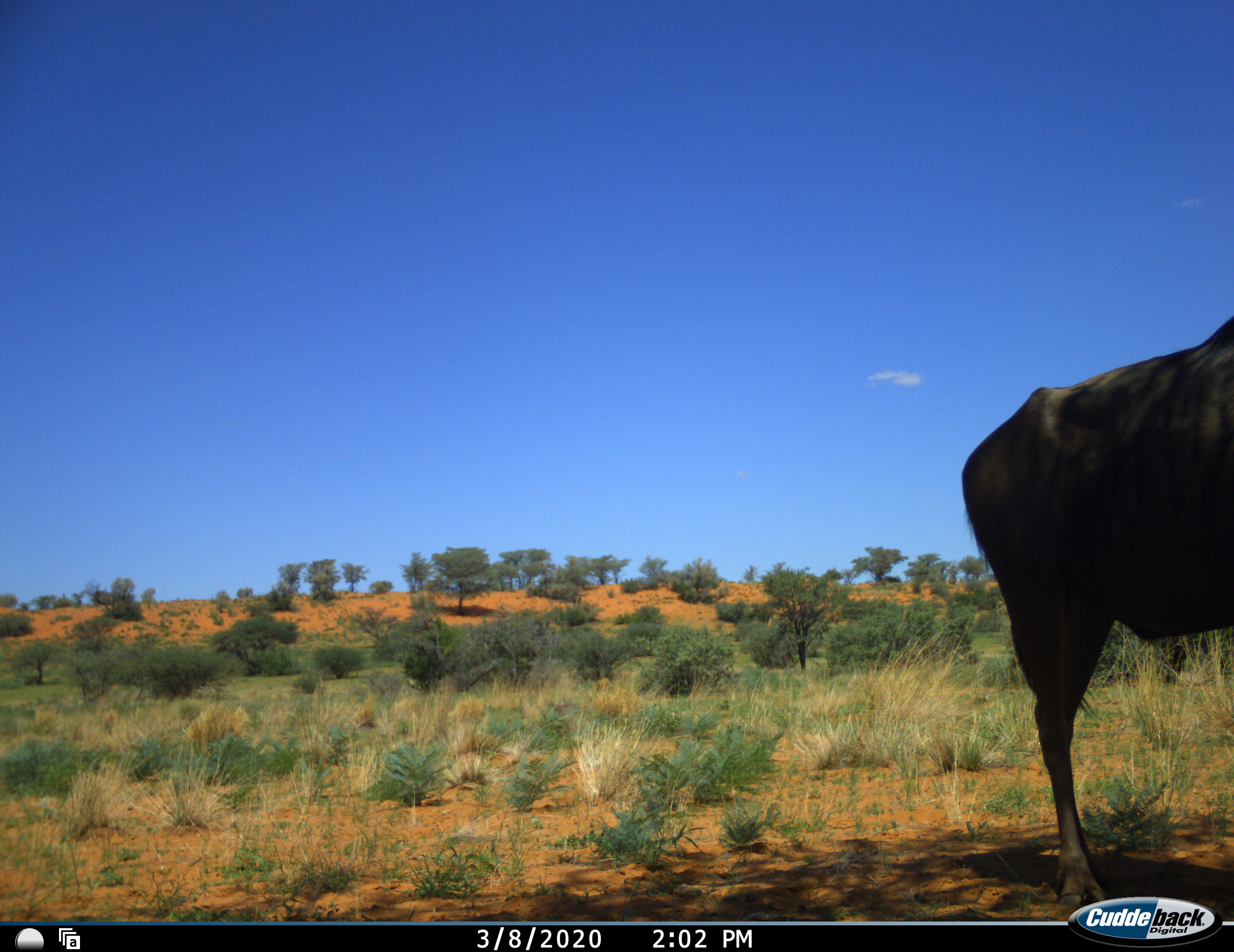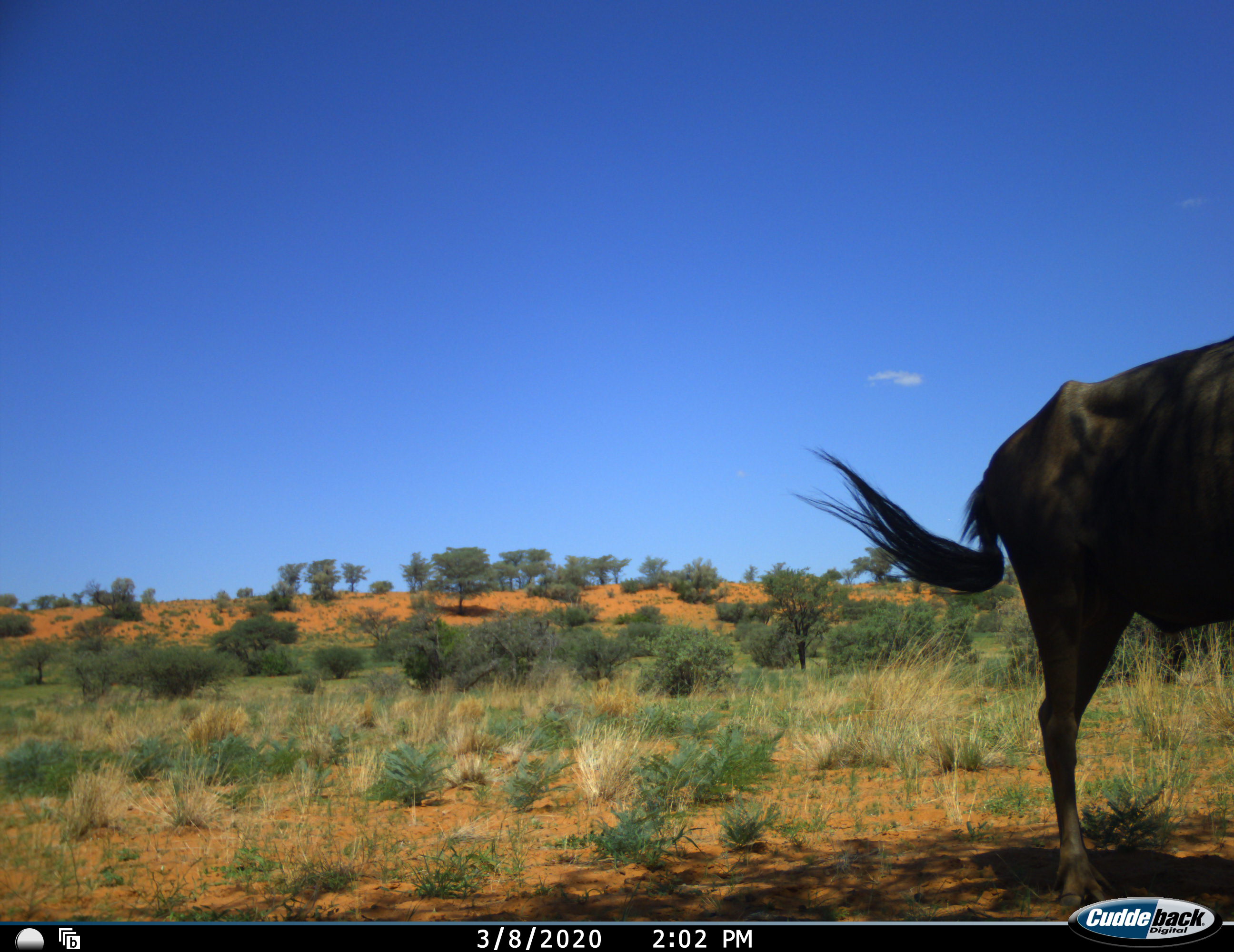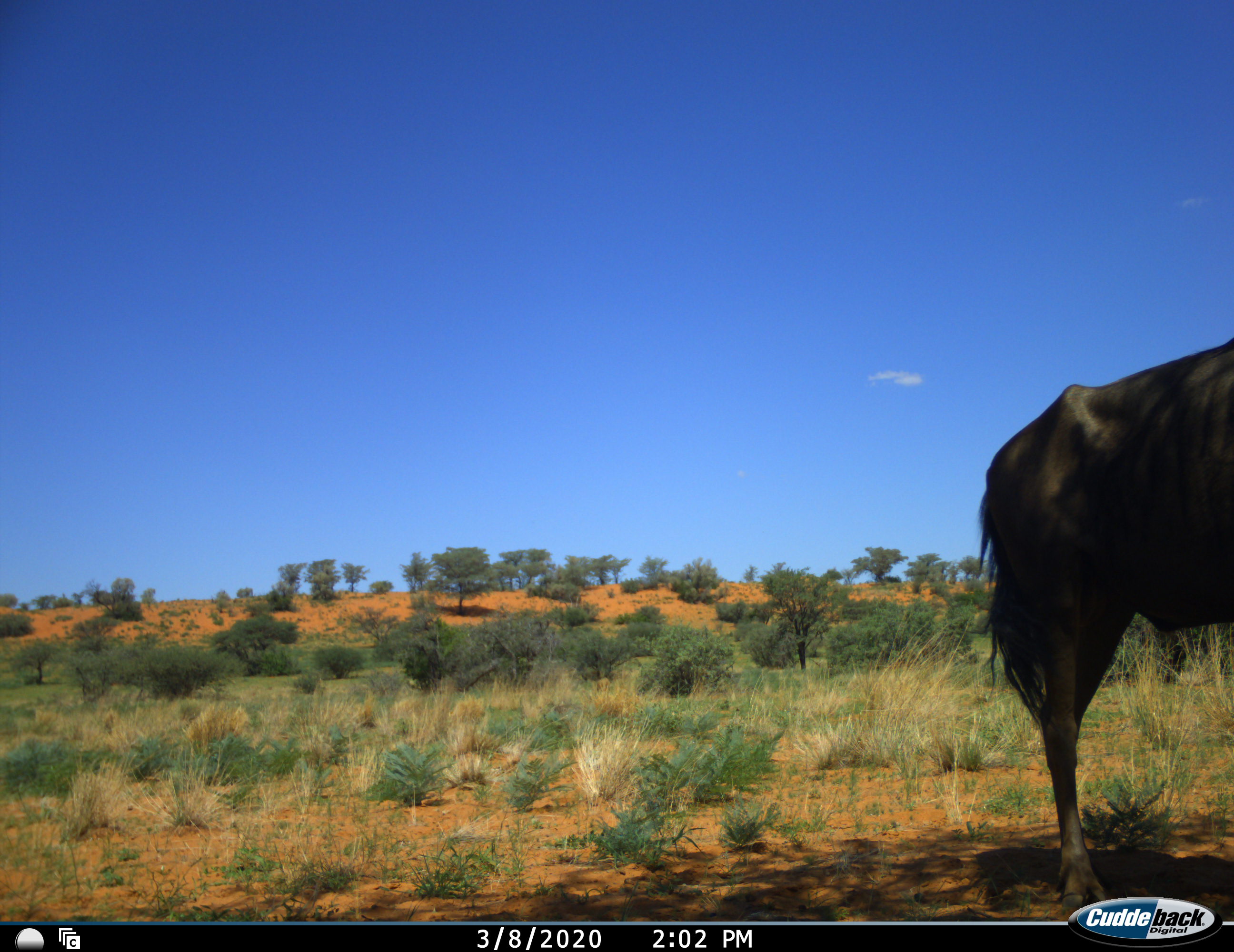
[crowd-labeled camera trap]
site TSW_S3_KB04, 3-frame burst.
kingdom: Animalia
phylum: Chordata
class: Mammalia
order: Artiodactyla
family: Bovidae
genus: Connochaetes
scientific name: Connochaetes taurinus taurinus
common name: blue wildebeest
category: wildebeestblue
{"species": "wildebeestblue (blue wildebeest) (Connochaetes taurinus taurinus)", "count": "1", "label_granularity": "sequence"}